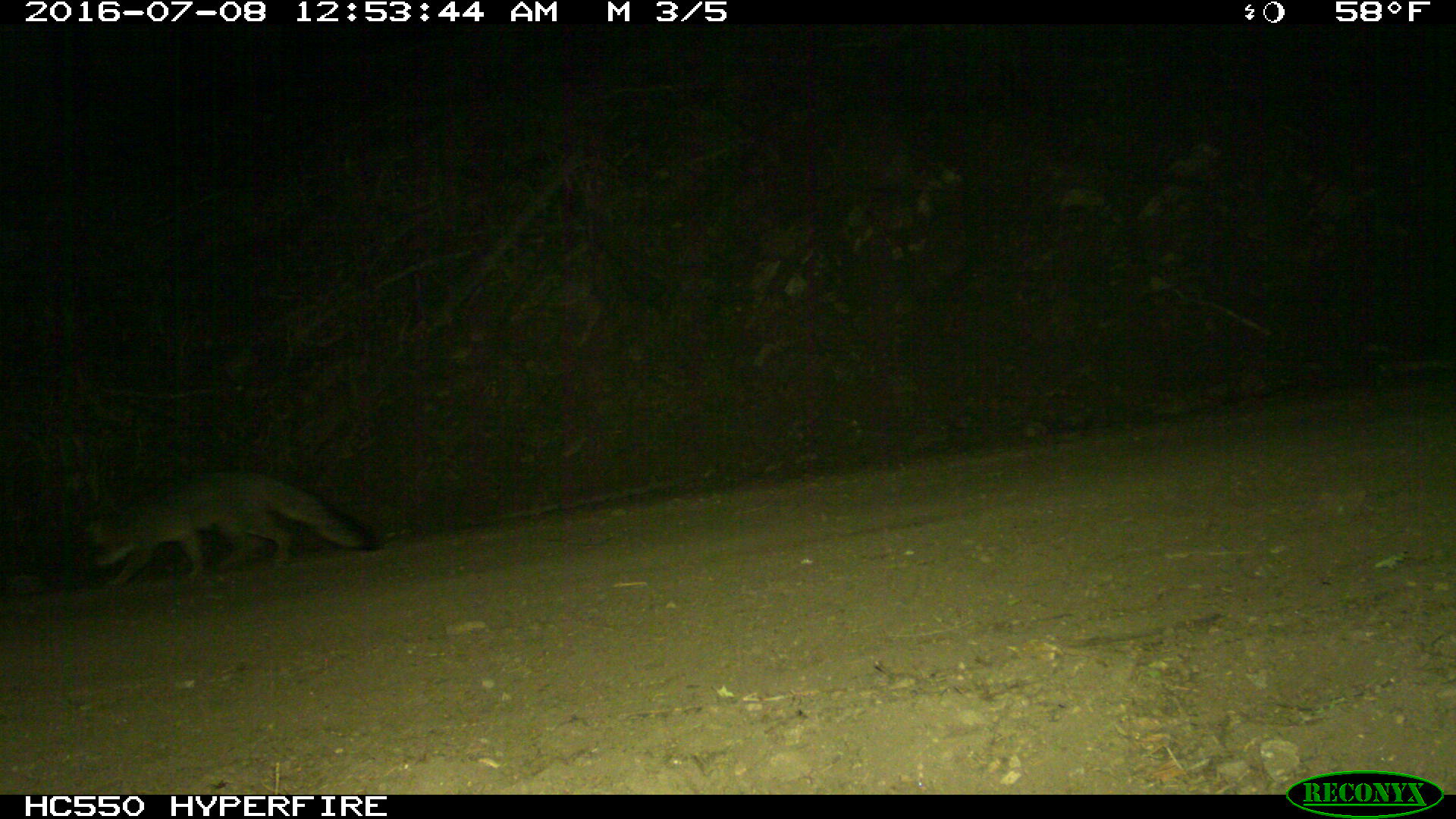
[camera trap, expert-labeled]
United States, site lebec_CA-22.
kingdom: Animalia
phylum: Chordata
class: Mammalia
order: Carnivora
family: Canidae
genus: Urocyon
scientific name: Urocyon cinereoargenteus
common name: gray fox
Urocyon cinereoargenteus (gray fox).